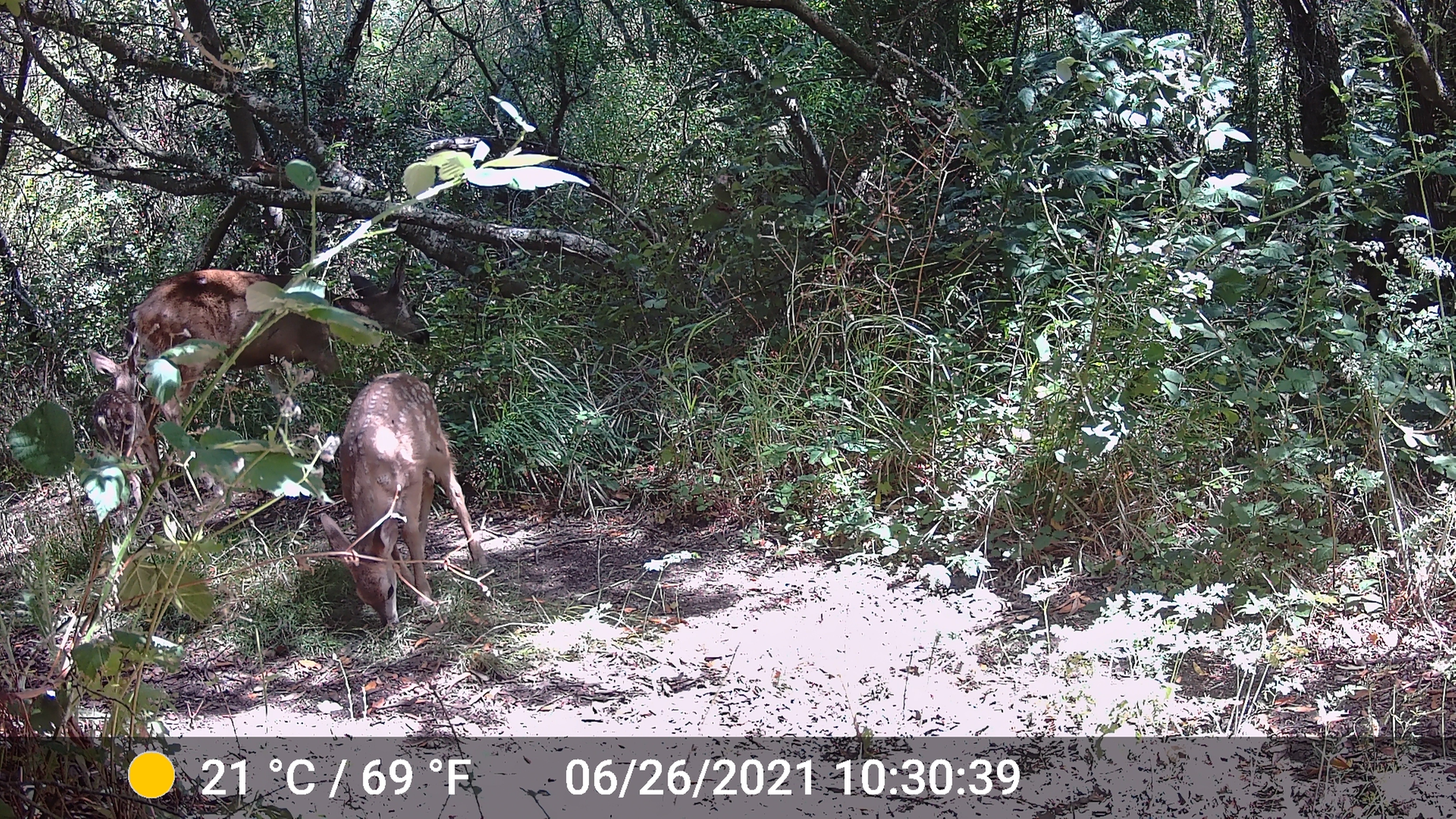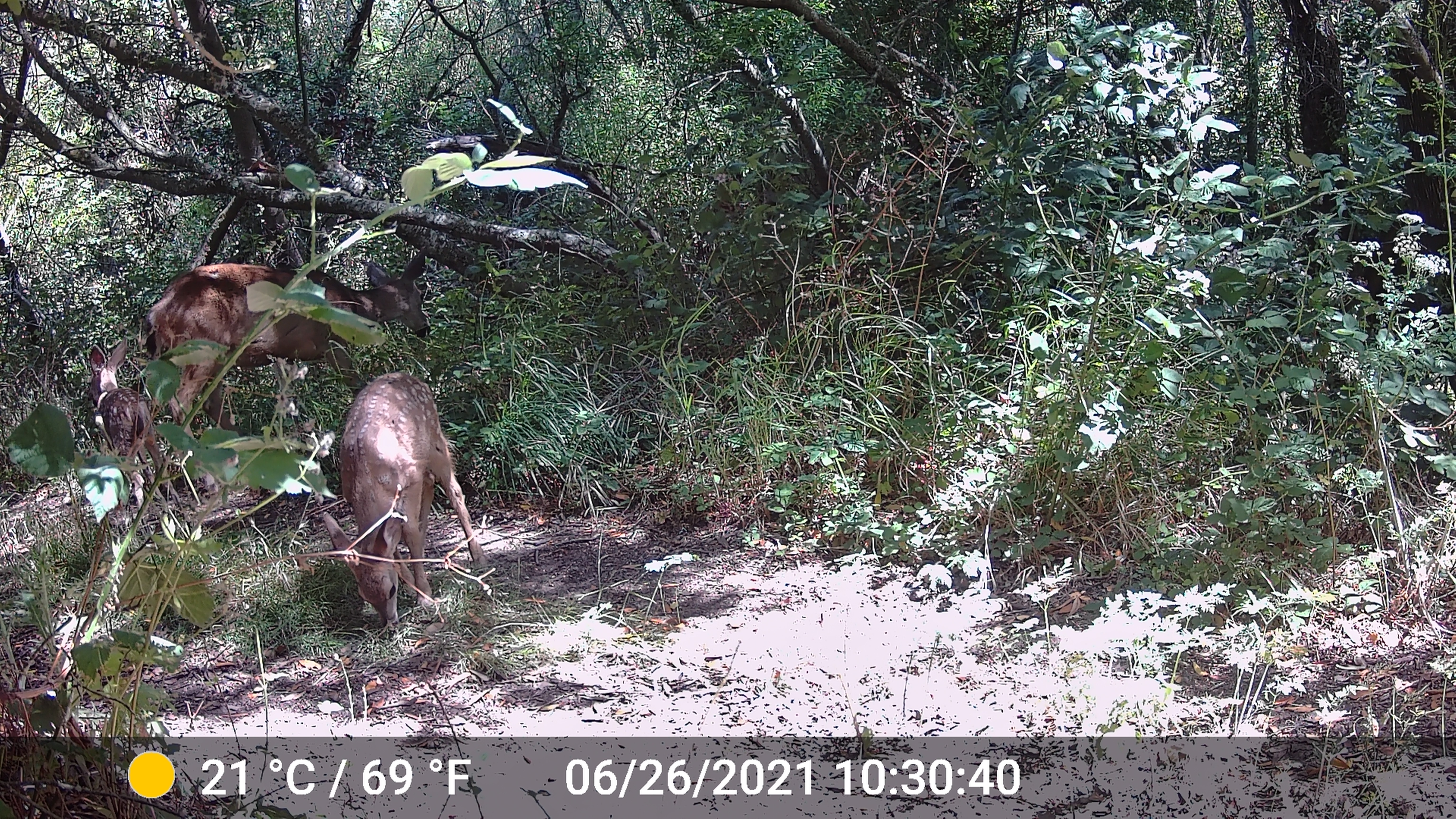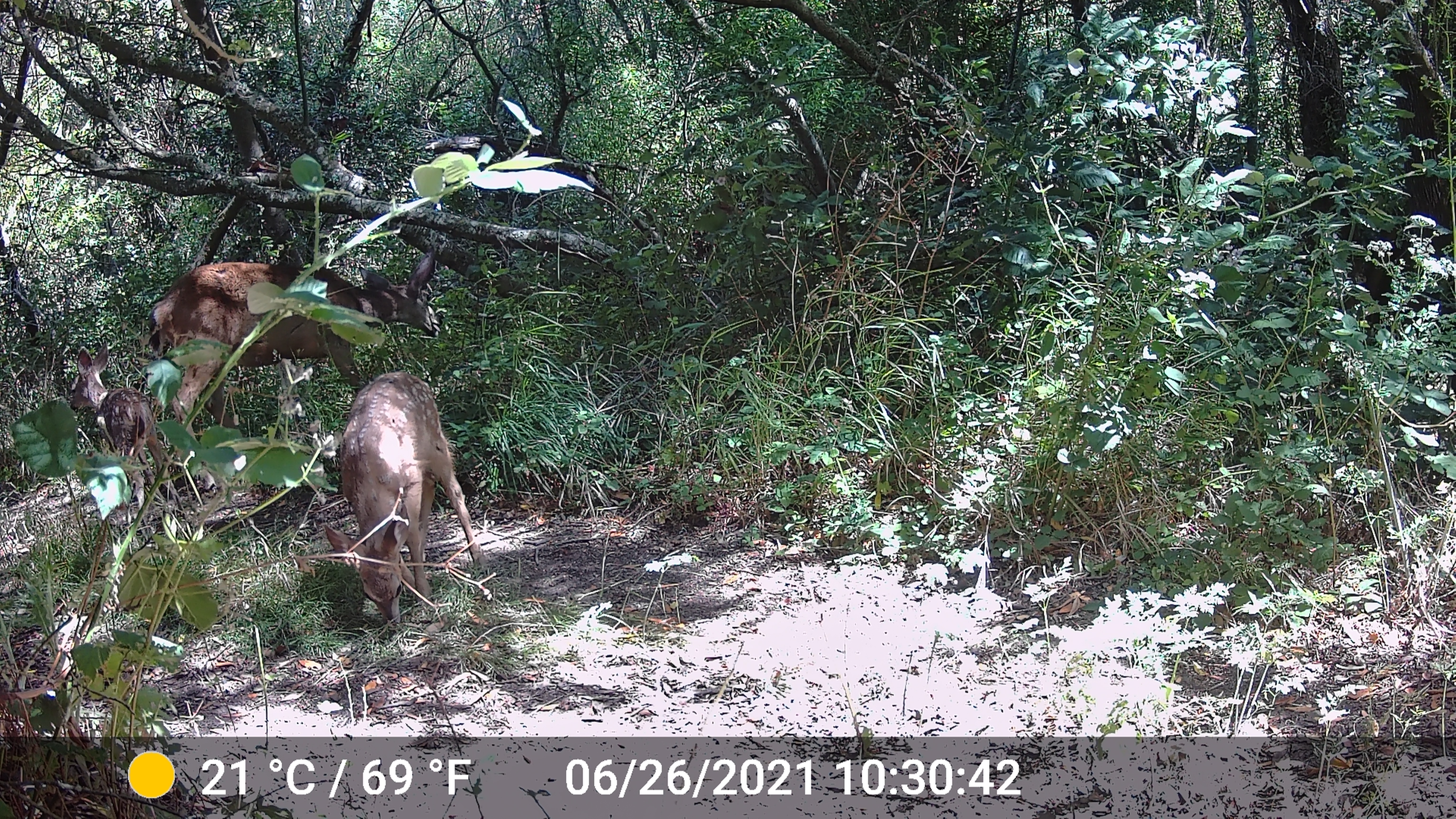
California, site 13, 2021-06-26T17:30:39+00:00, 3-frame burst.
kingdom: Animalia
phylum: Chordata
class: Mammalia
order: Artiodactyla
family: Cervidae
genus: Odocoileus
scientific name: Odocoileus hemionus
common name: mule deer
Mule deer (Odocoileus hemionus).